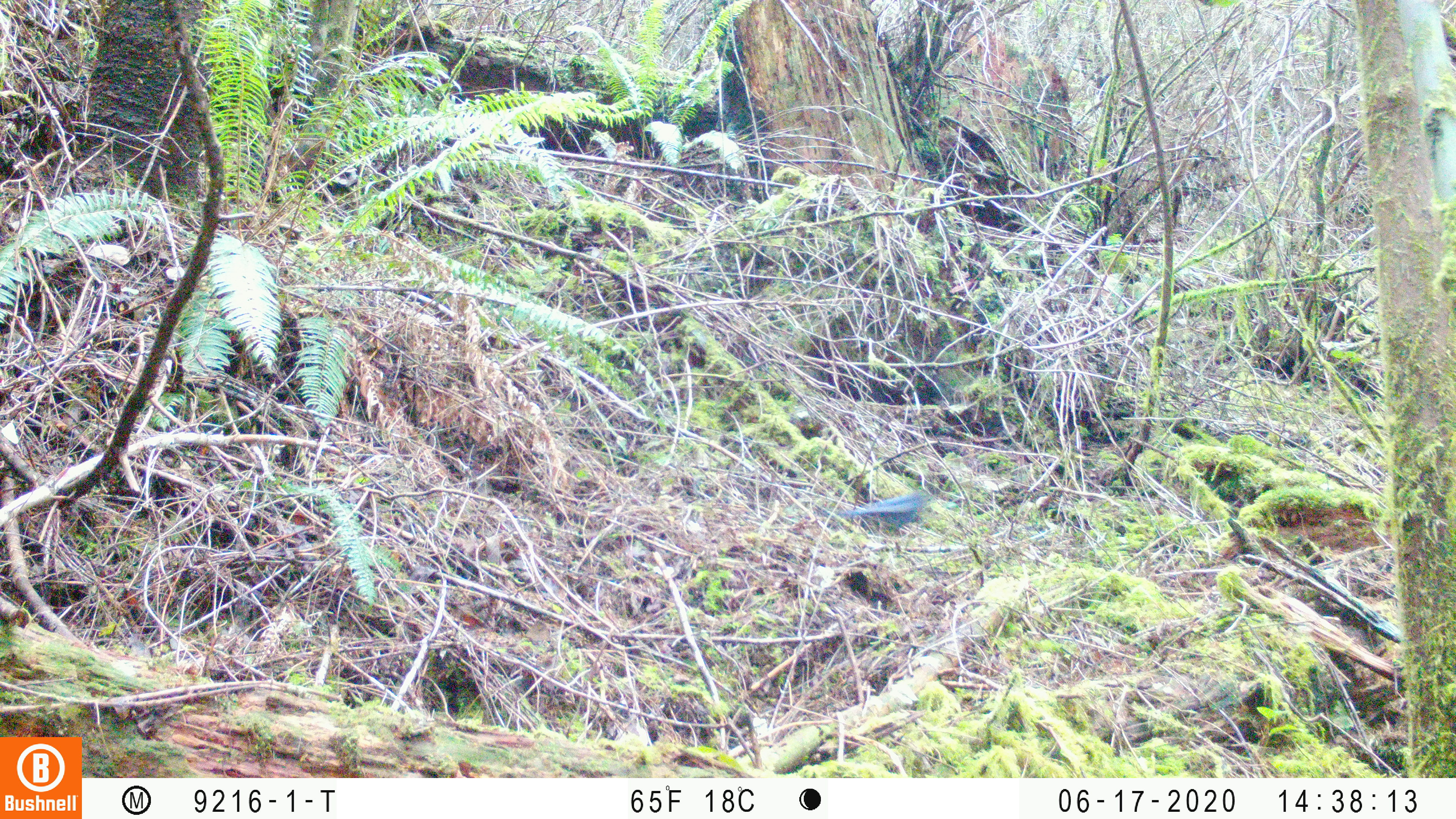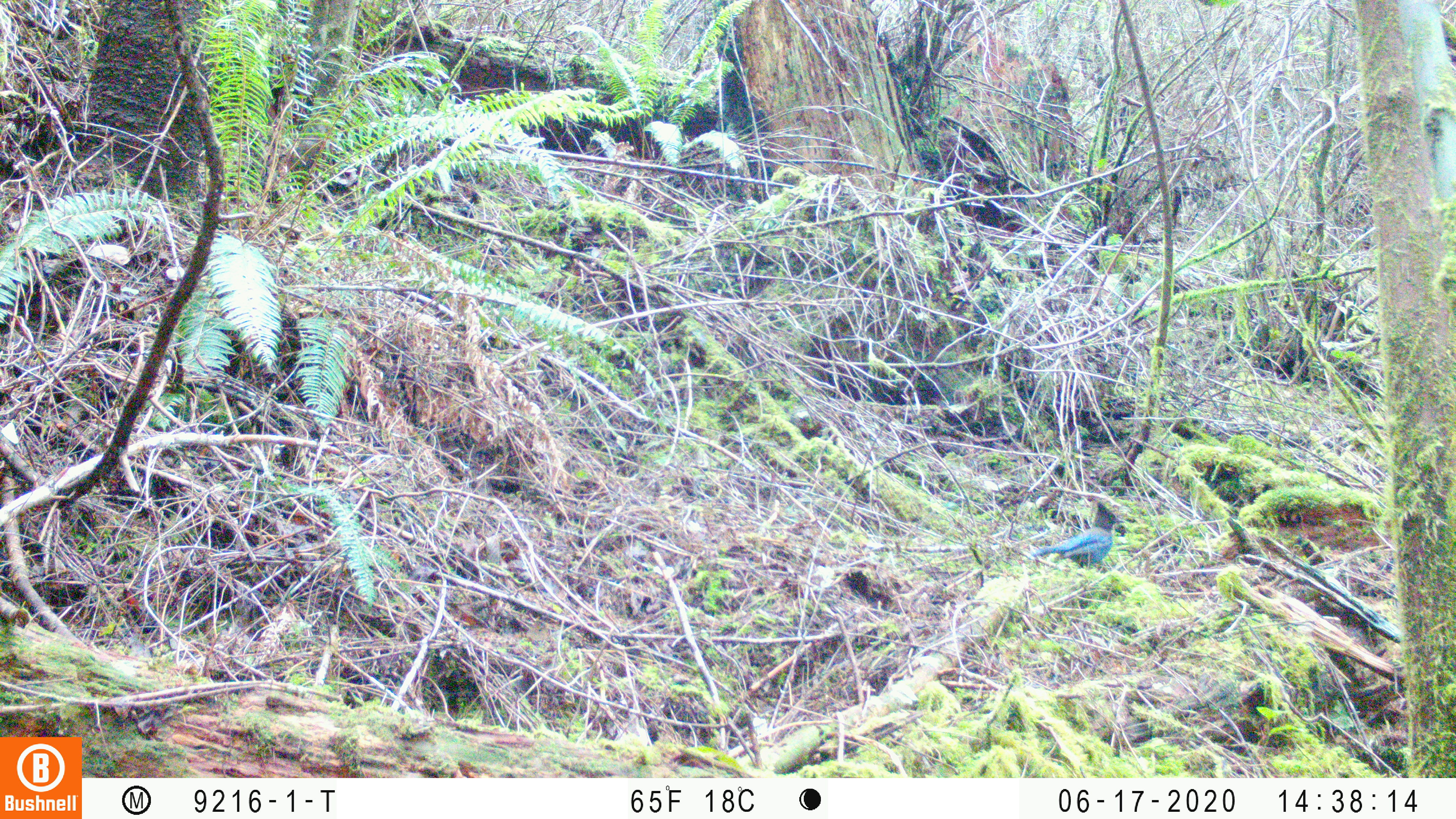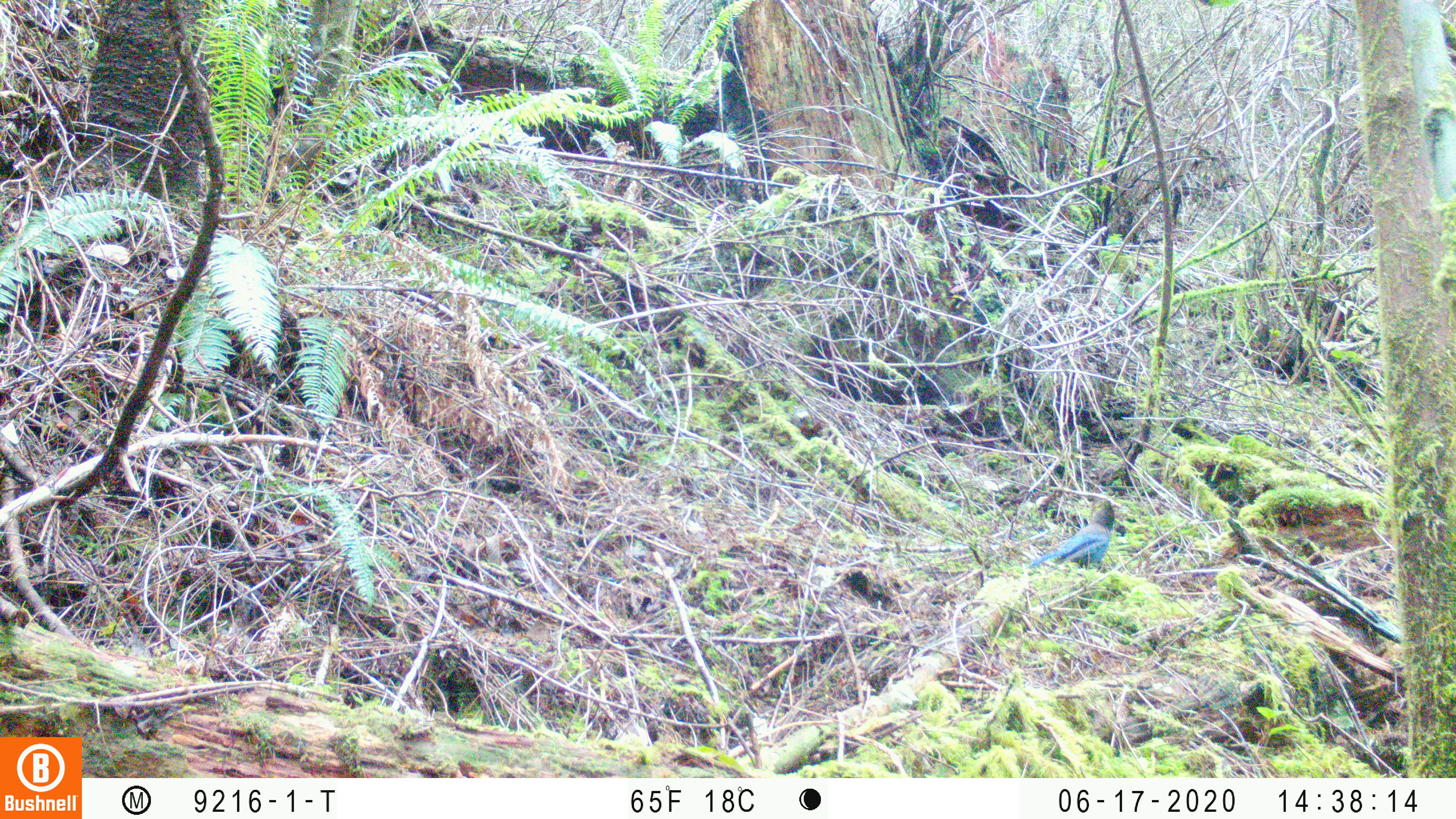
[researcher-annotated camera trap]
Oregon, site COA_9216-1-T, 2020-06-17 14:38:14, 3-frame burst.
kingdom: Animalia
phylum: Chordata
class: Aves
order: Passeriformes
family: Corvidae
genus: Cyanocitta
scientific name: Cyanocitta stelleri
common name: steller's jay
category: stellers jay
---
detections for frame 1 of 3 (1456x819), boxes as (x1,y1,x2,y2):
stellers jay: (838,485,939,542)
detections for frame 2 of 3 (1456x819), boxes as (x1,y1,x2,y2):
stellers jay: (1028,502,1121,571)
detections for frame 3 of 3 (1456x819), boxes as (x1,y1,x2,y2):
stellers jay: (1023,500,1121,571)